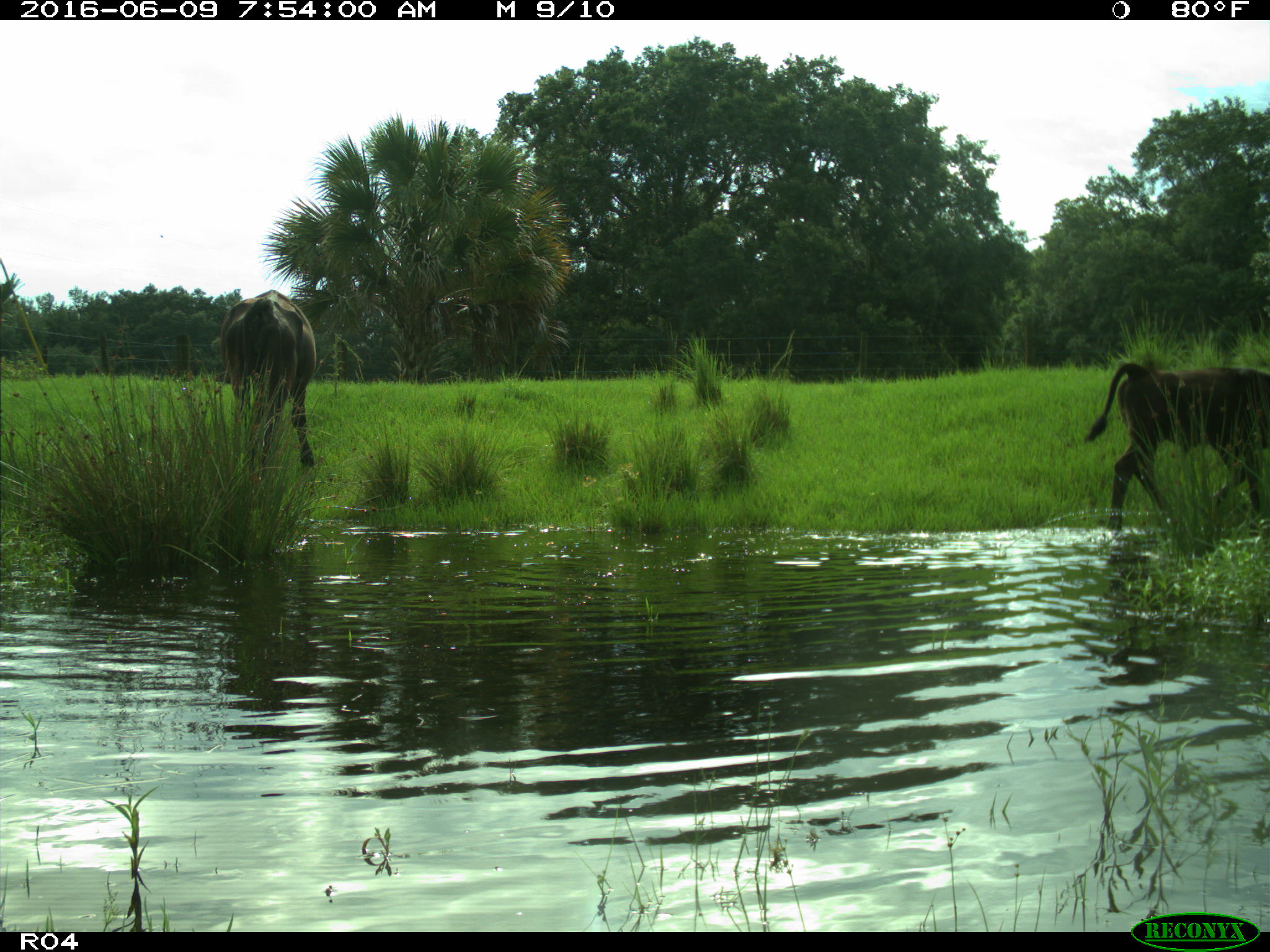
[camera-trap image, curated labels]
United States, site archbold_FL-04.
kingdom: Animalia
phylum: Chordata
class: Mammalia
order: Artiodactyla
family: Bovidae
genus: Bos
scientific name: Bos taurus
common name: domestic cow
Bos taurus (domestic cow).